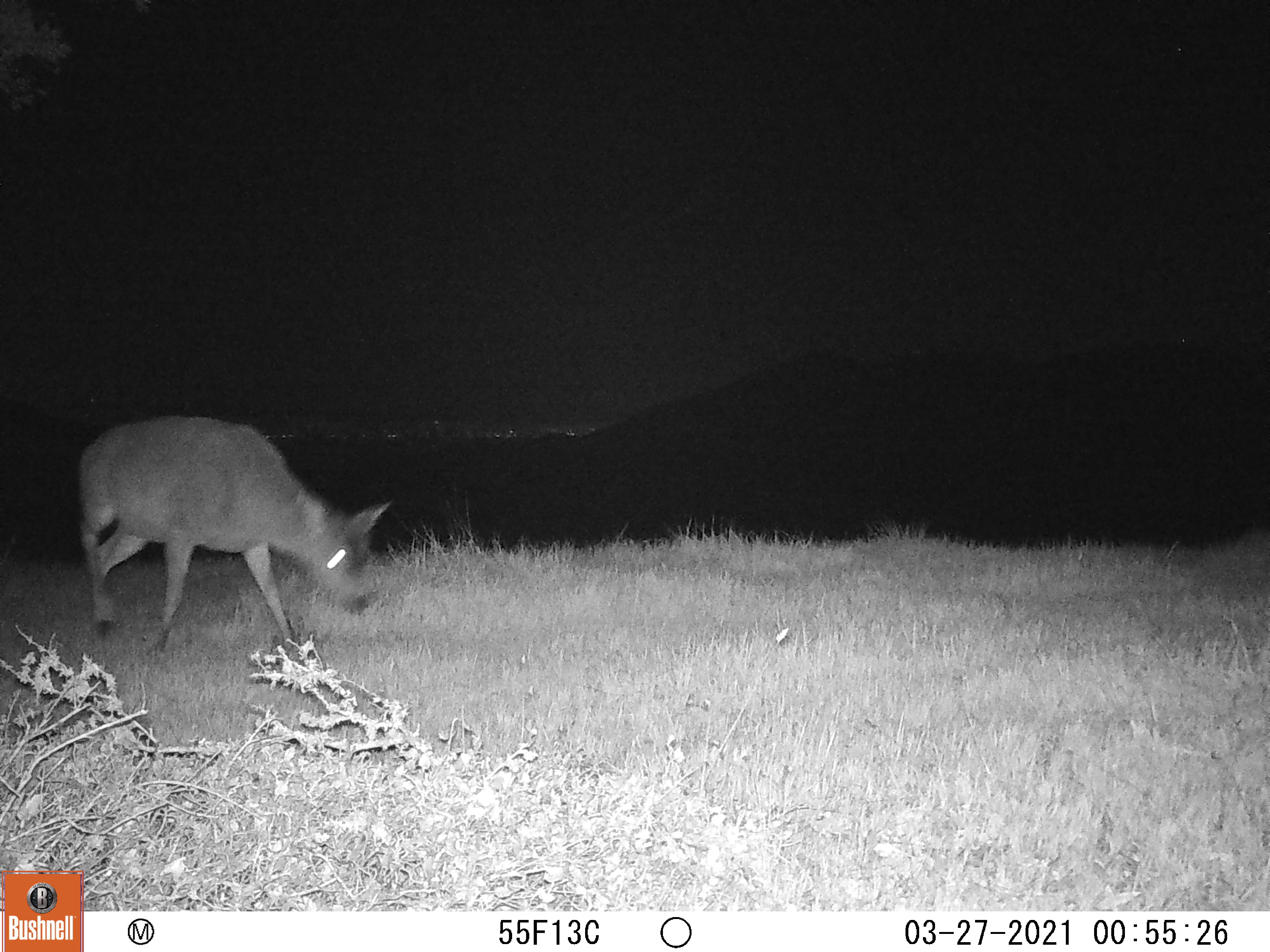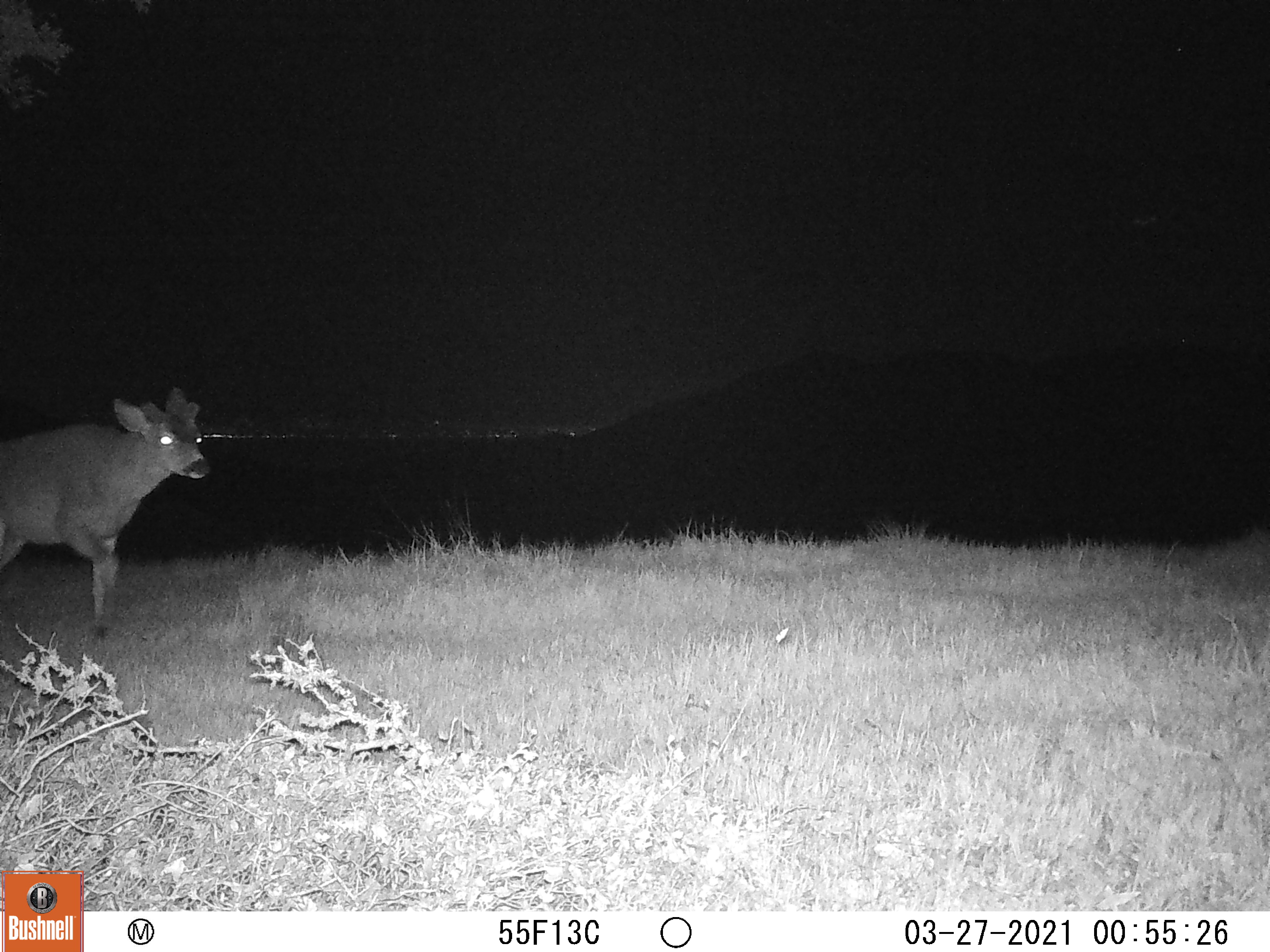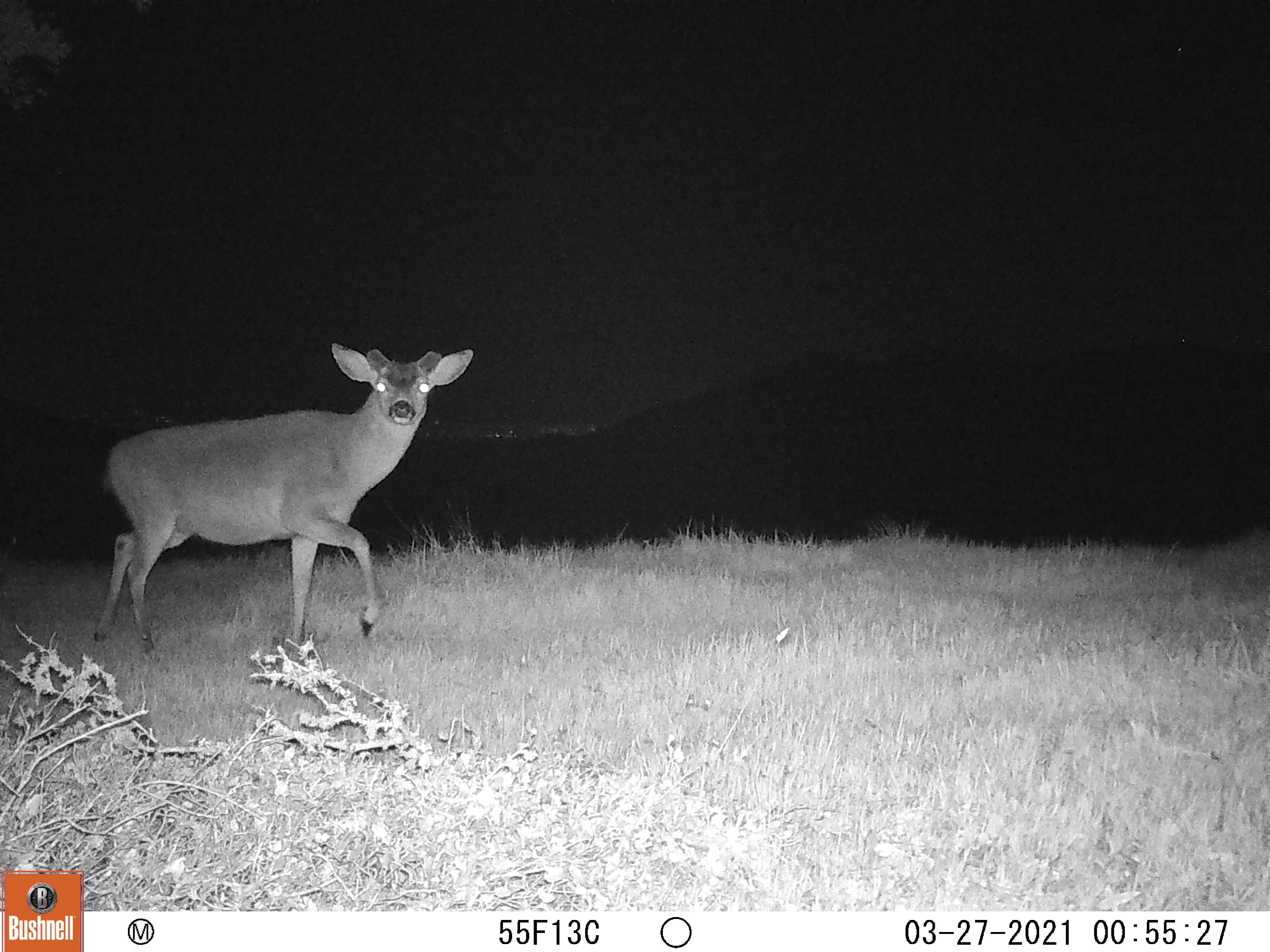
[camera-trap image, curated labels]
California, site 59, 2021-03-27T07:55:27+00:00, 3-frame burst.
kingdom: Animalia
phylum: Chordata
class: Mammalia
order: Artiodactyla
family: Cervidae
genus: Odocoileus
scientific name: Odocoileus hemionus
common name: mule deer